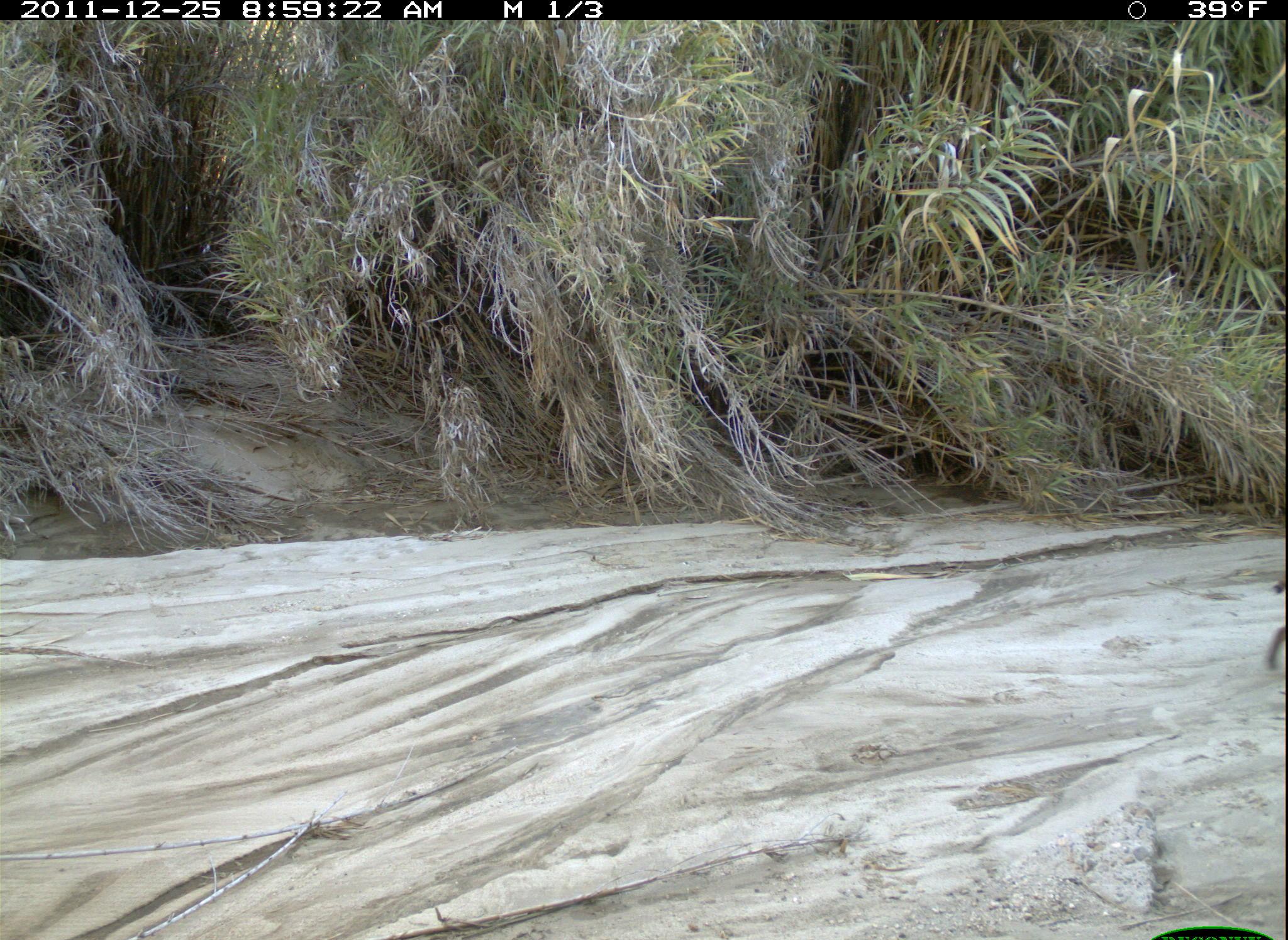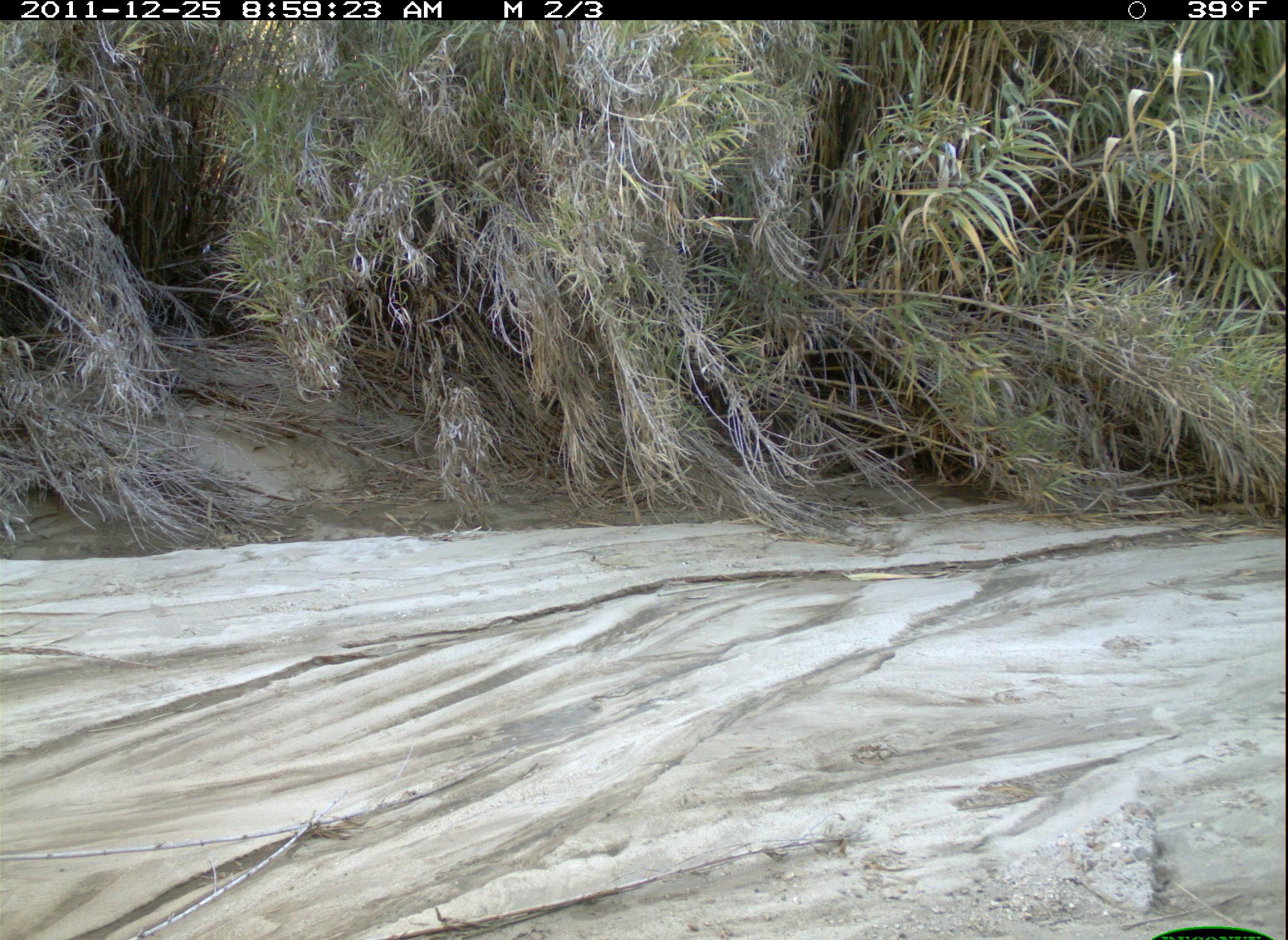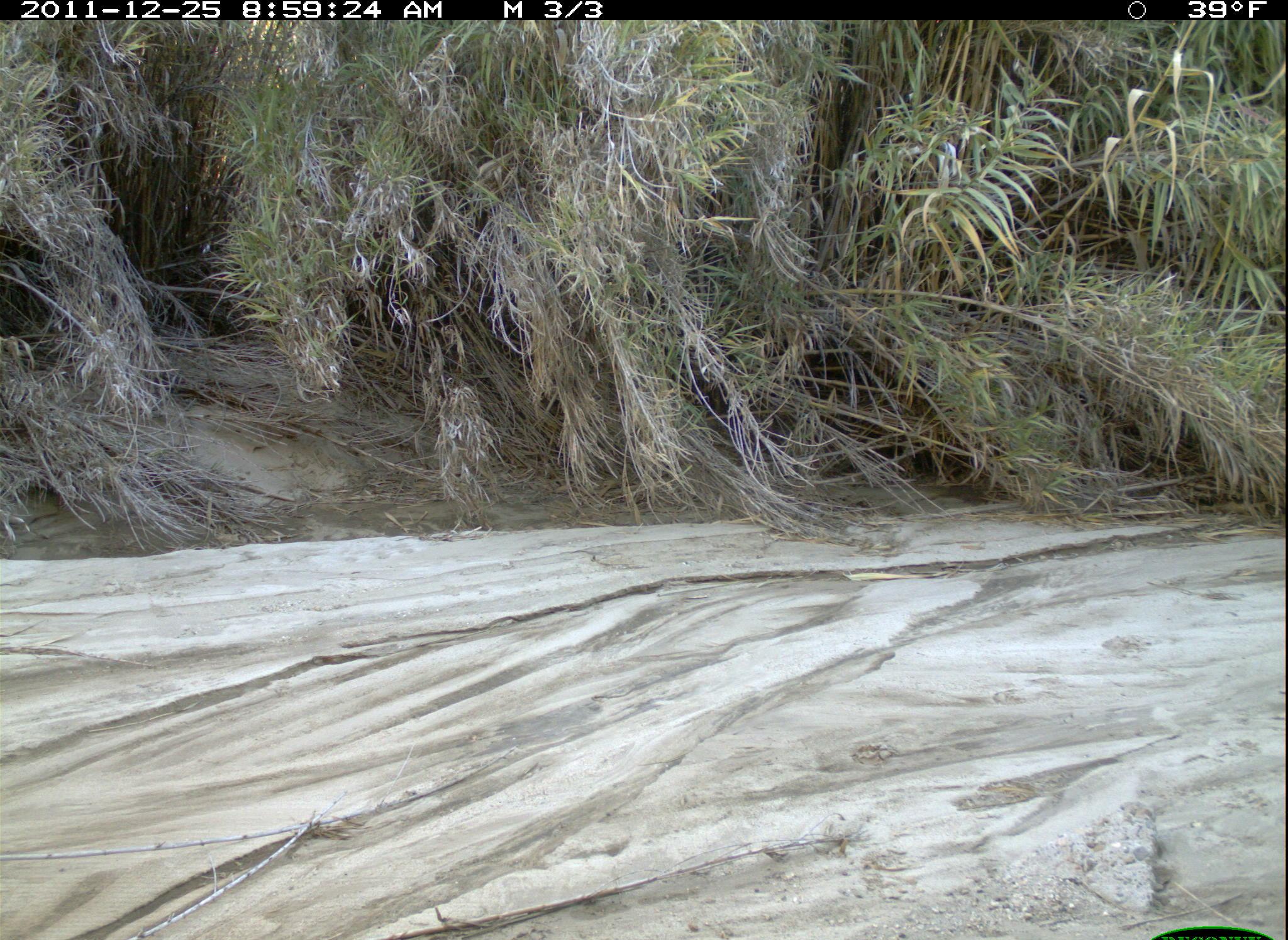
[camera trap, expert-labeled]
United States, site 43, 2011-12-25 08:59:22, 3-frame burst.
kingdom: Animalia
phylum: Chordata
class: Mammalia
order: Carnivora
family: Felidae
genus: Lynx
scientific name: Lynx rufus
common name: bobcat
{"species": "bobcat (Lynx rufus)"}